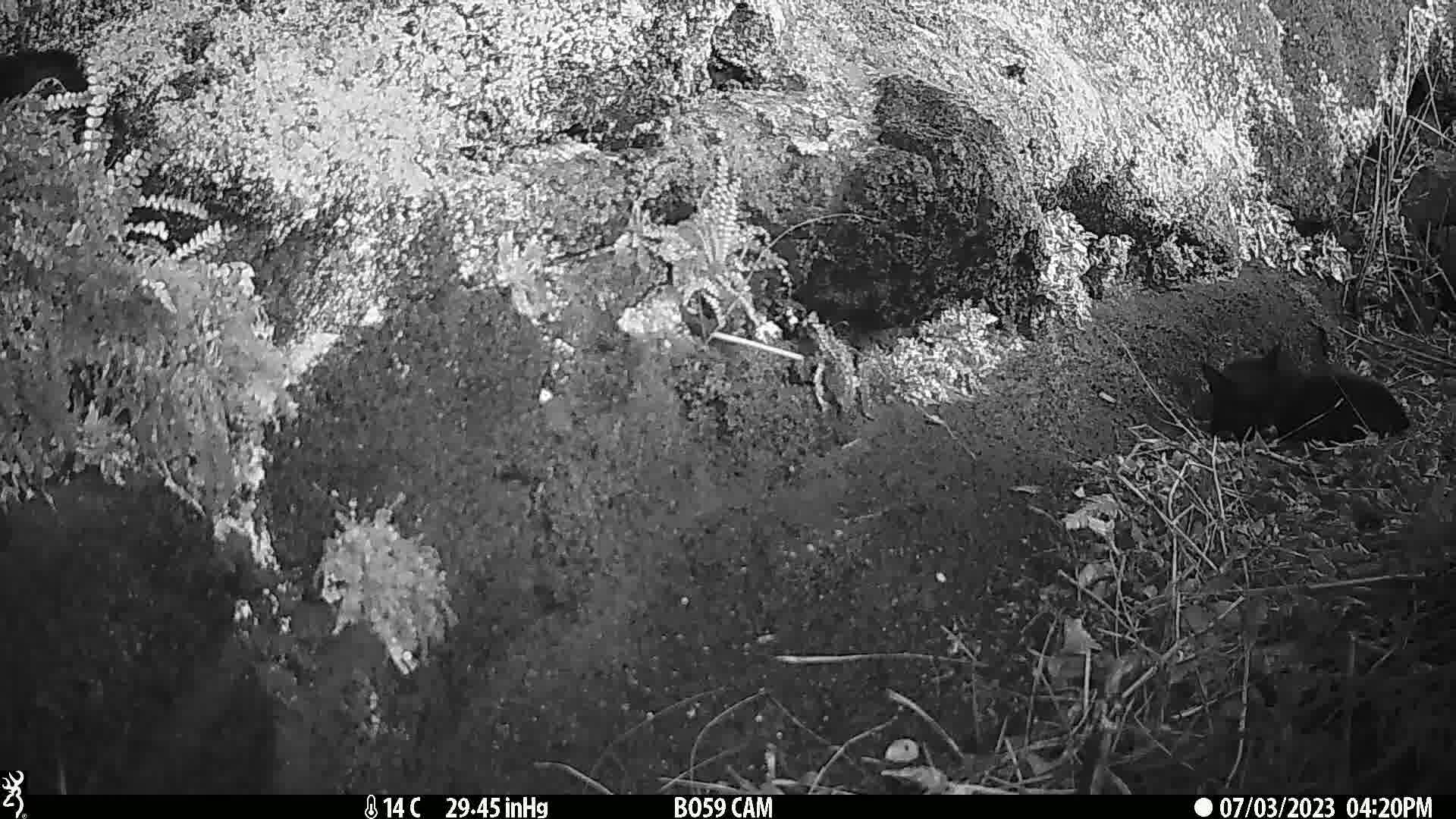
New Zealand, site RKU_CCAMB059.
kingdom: Animalia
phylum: Chordata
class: Mammalia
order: Carnivora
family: Felidae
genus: Felis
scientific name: Felis catus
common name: domestic cat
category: cat